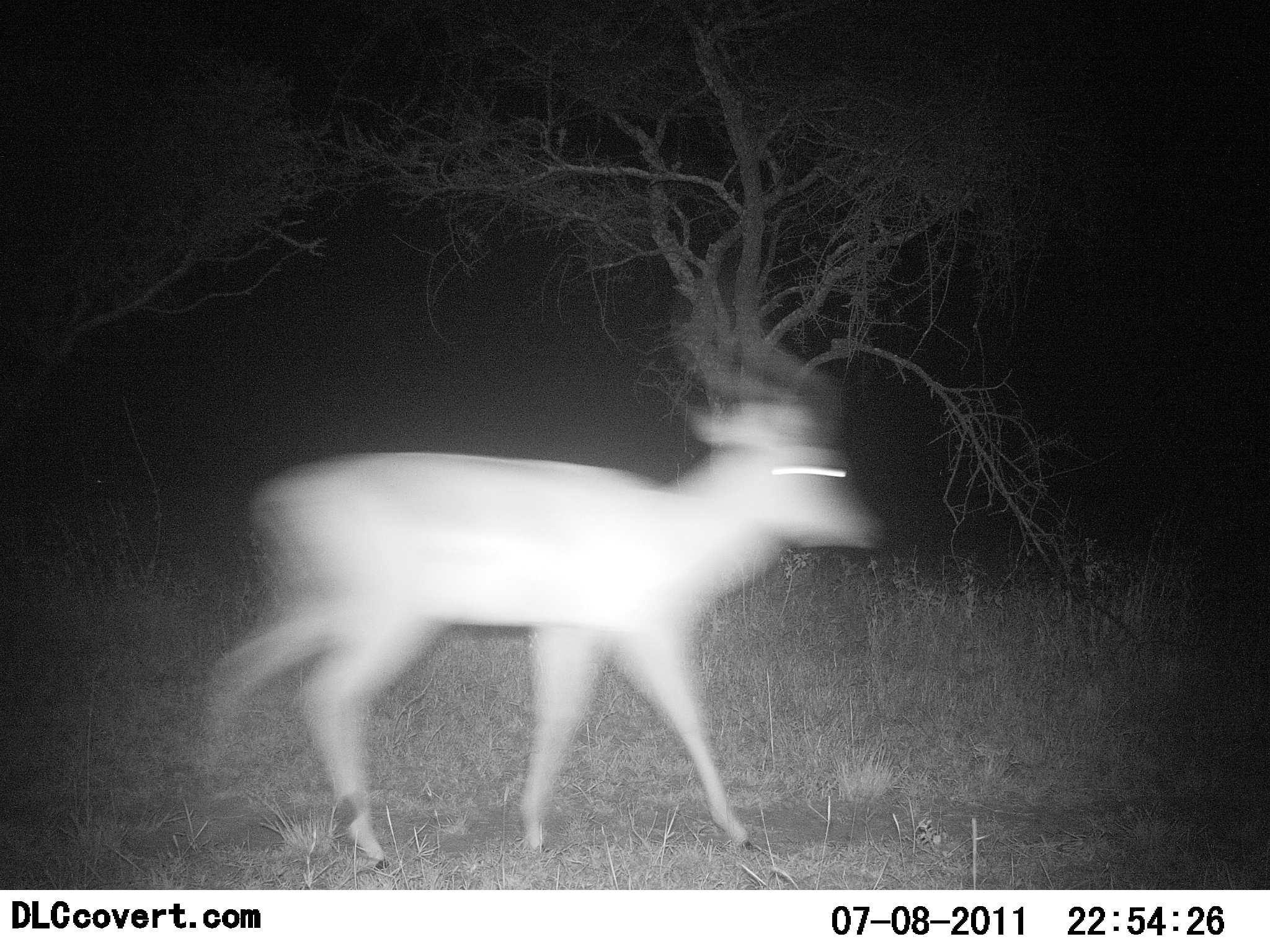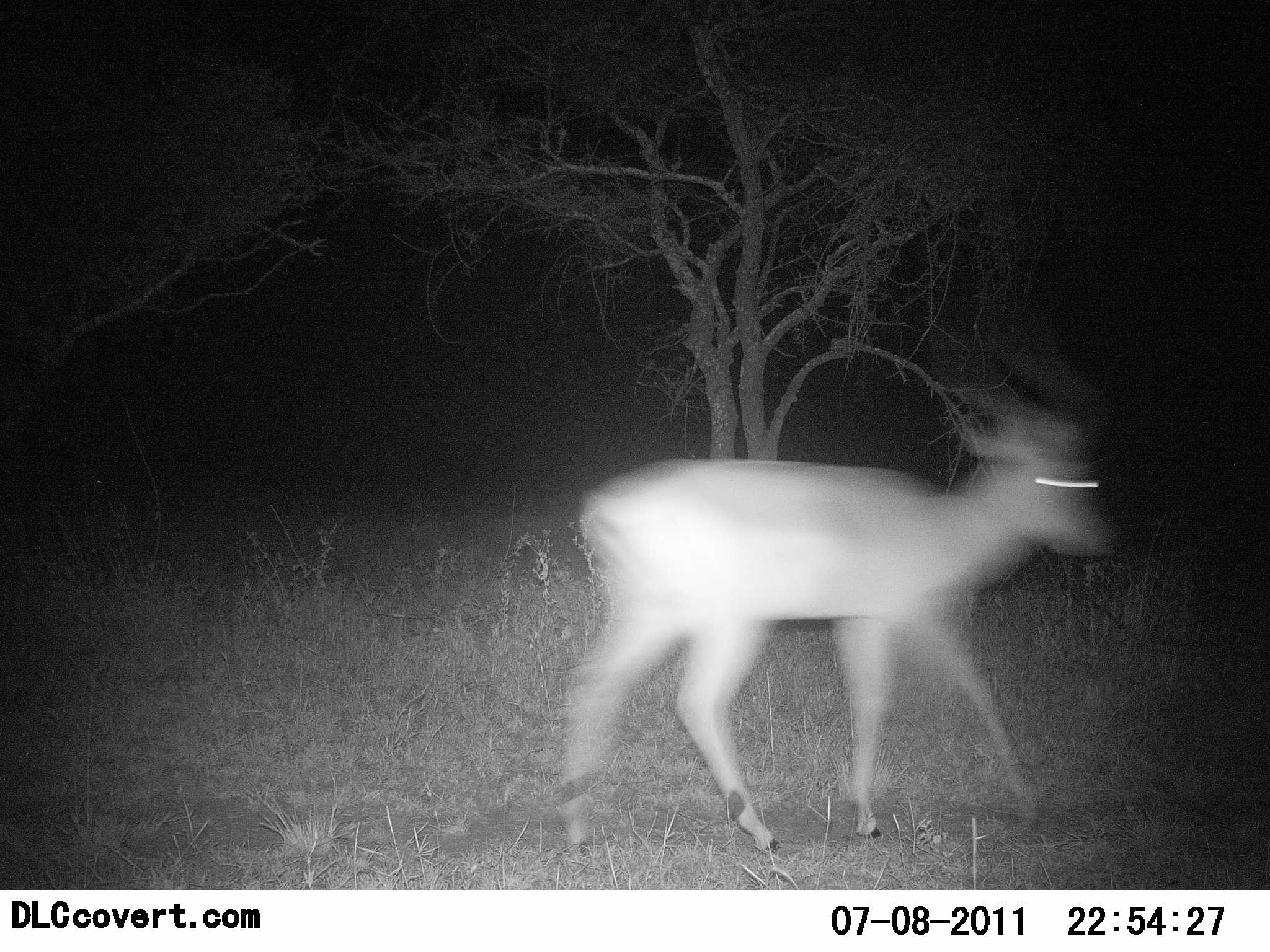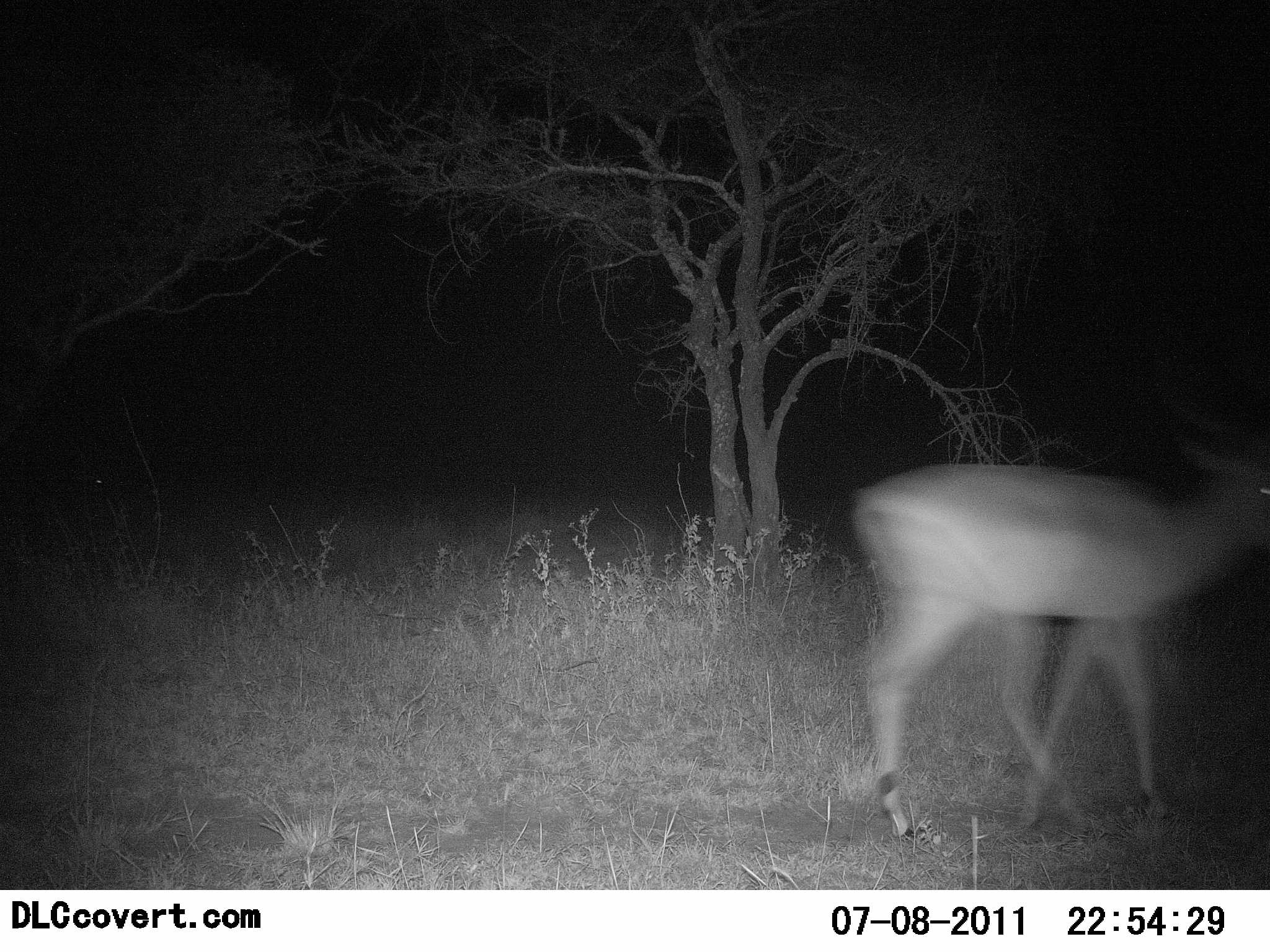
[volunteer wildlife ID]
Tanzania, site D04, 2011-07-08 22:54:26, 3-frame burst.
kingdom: Animalia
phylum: Chordata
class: Mammalia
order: Artiodactyla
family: Bovidae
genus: Aepyceros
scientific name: Aepyceros melampus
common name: impala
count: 1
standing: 0%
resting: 0%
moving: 100%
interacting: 0%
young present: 0%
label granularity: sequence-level